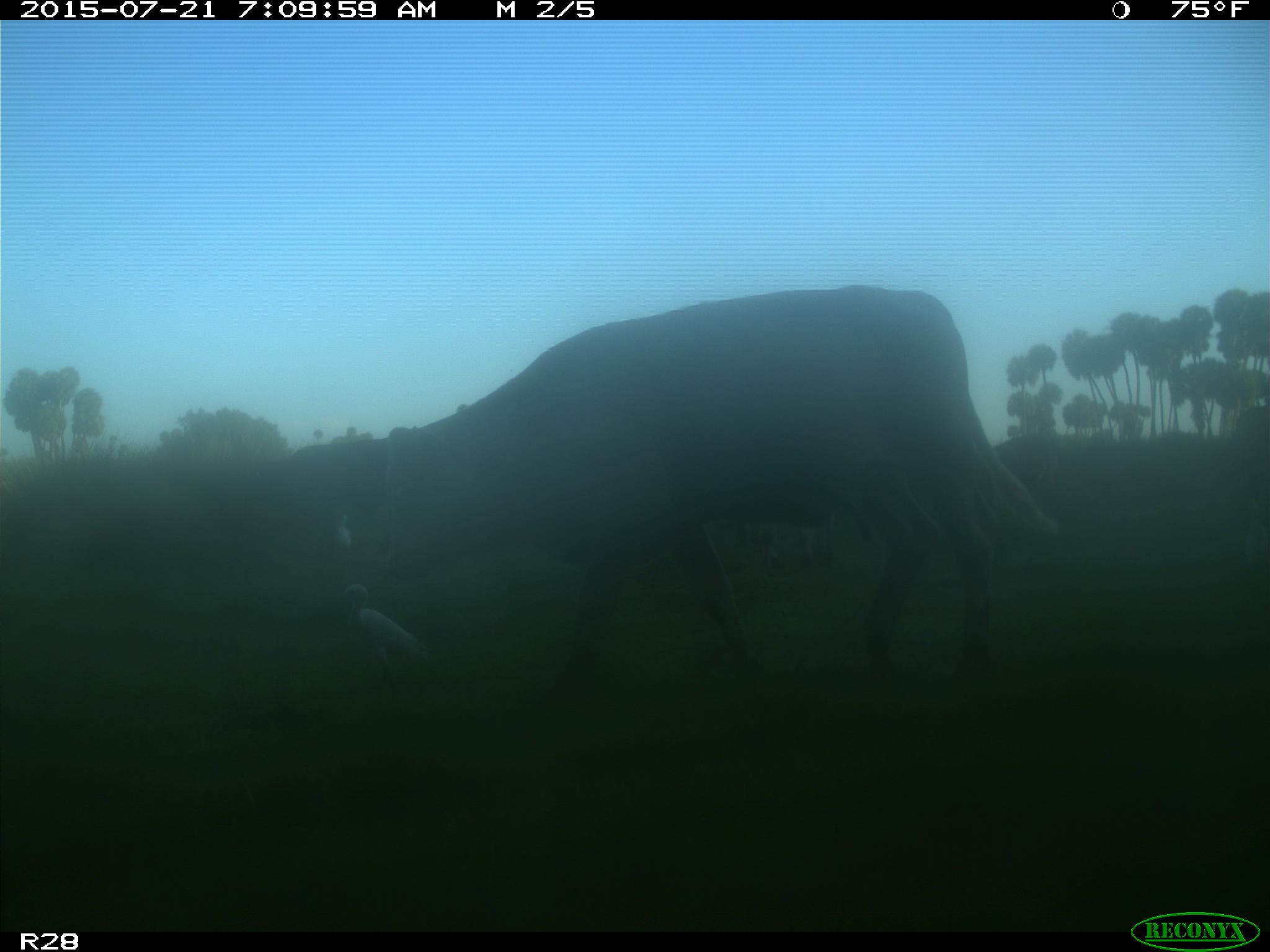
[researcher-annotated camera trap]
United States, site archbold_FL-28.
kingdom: Animalia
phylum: Chordata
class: Mammalia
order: Artiodactyla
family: Bovidae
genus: Bos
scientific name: Bos taurus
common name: domestic cow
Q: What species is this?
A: Bos taurus (domestic cow).